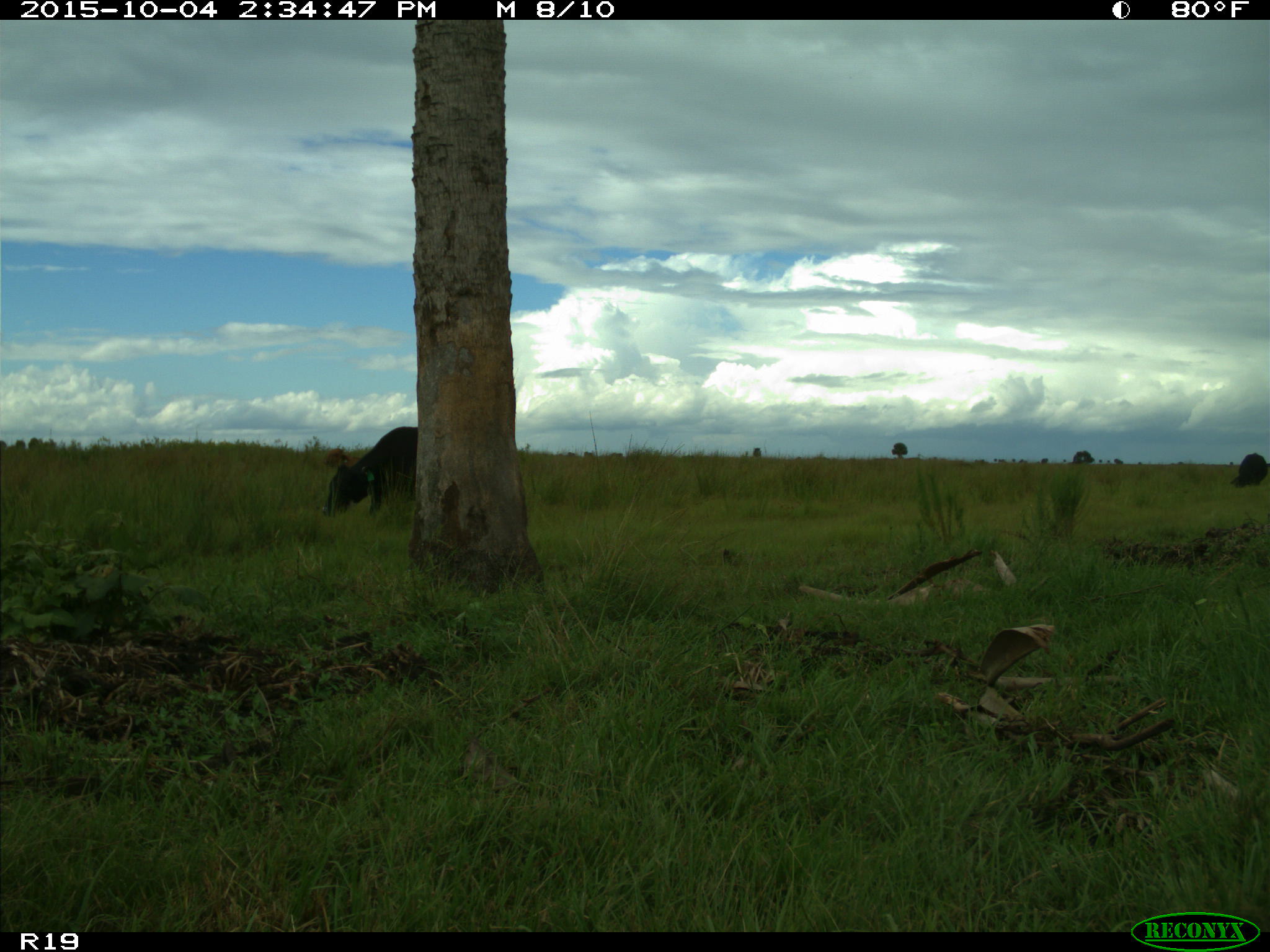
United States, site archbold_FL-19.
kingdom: Animalia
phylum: Chordata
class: Mammalia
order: Artiodactyla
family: Bovidae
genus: Bos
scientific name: Bos taurus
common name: domestic cow